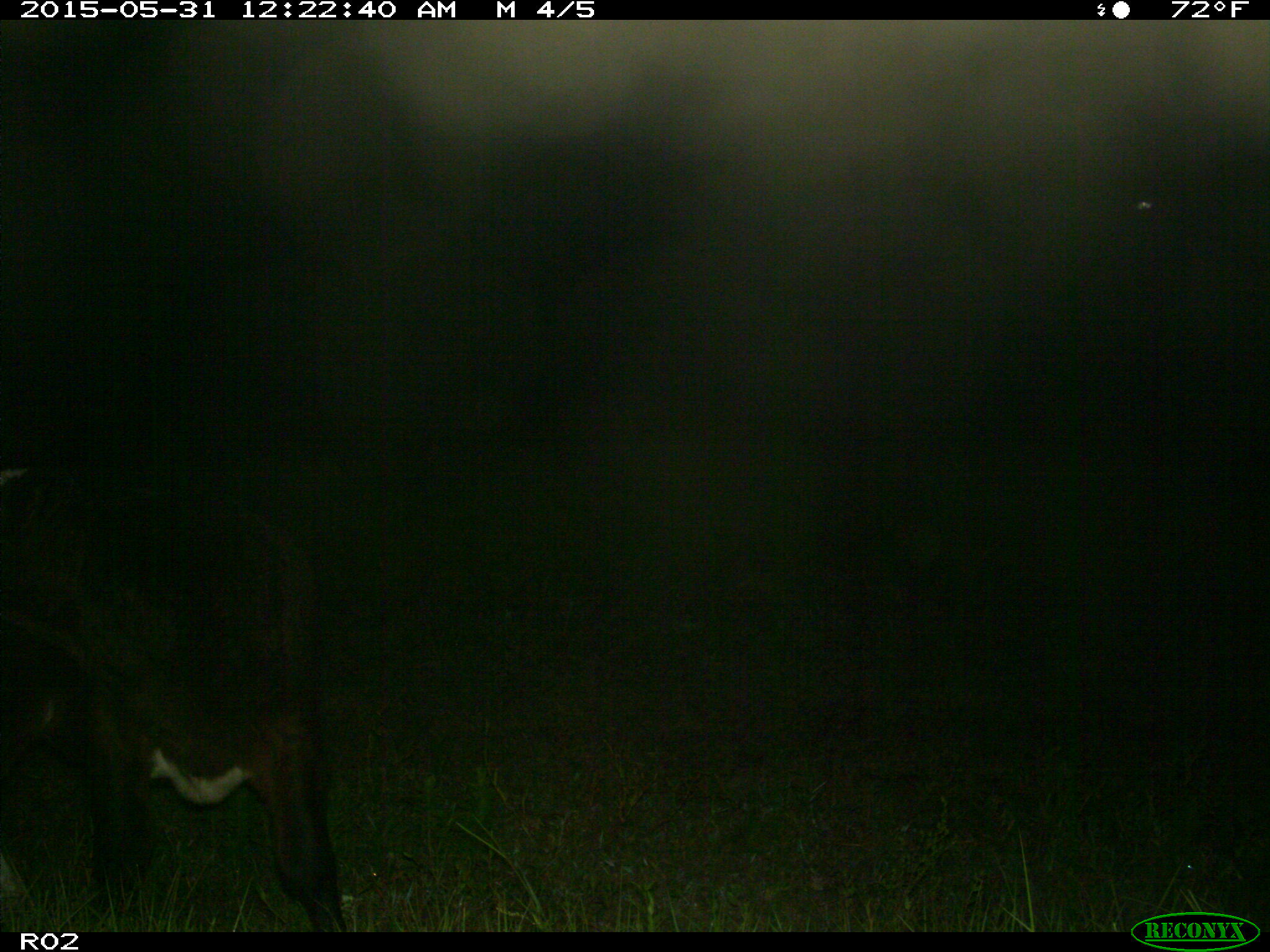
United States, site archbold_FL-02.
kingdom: Animalia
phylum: Chordata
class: Mammalia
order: Artiodactyla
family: Bovidae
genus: Bos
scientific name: Bos taurus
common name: domestic cow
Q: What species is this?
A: Bos taurus (domestic cow).